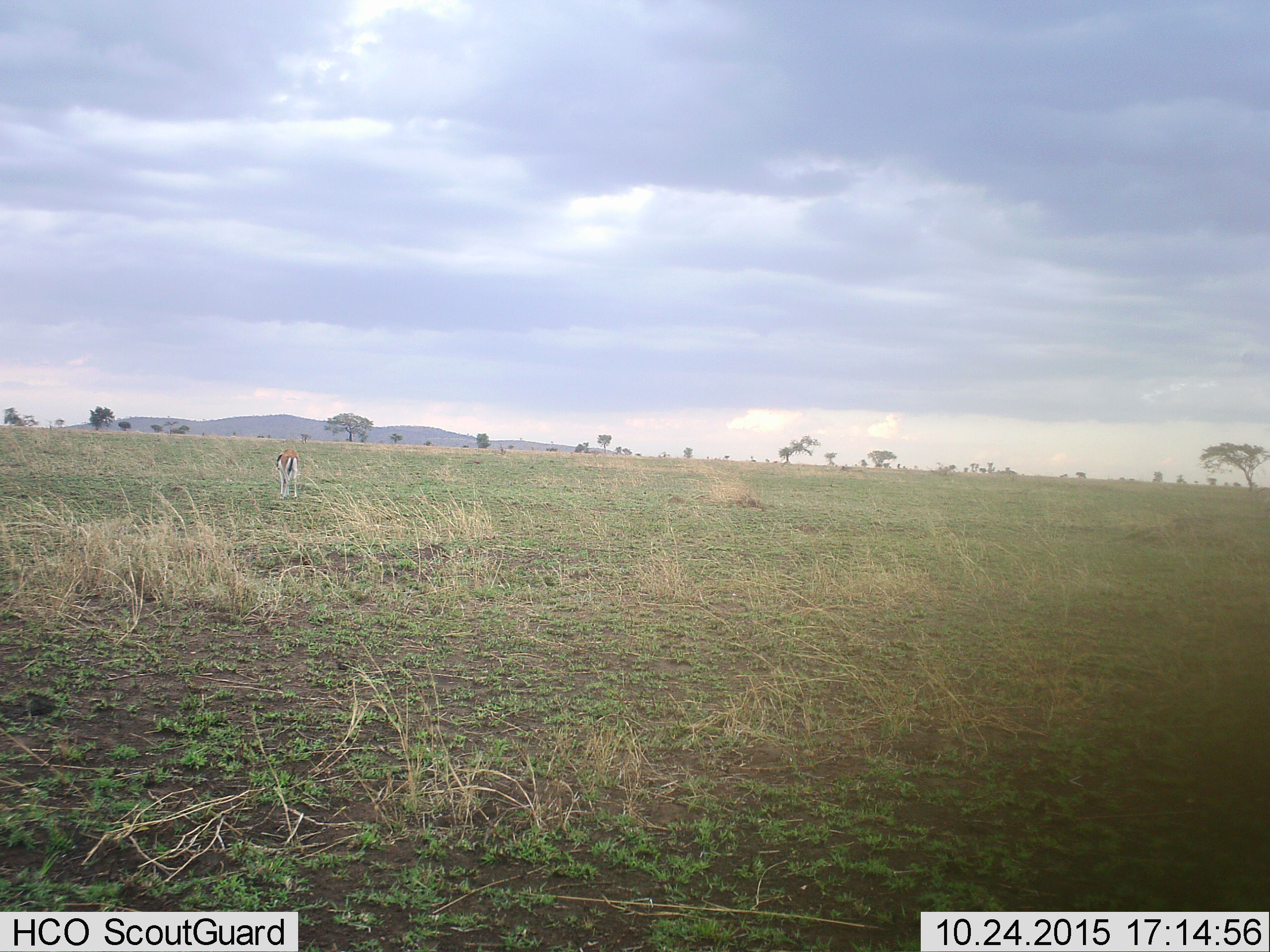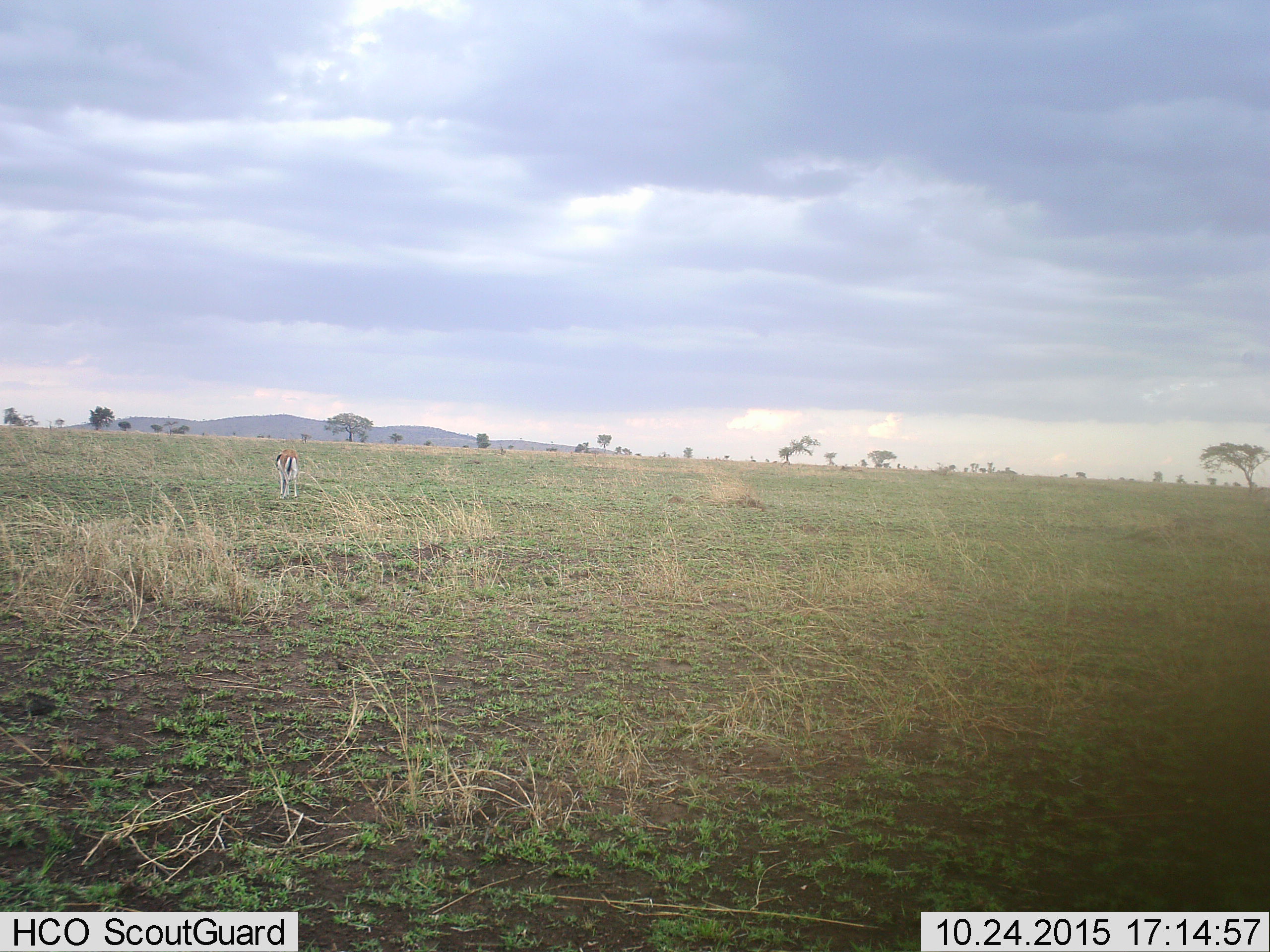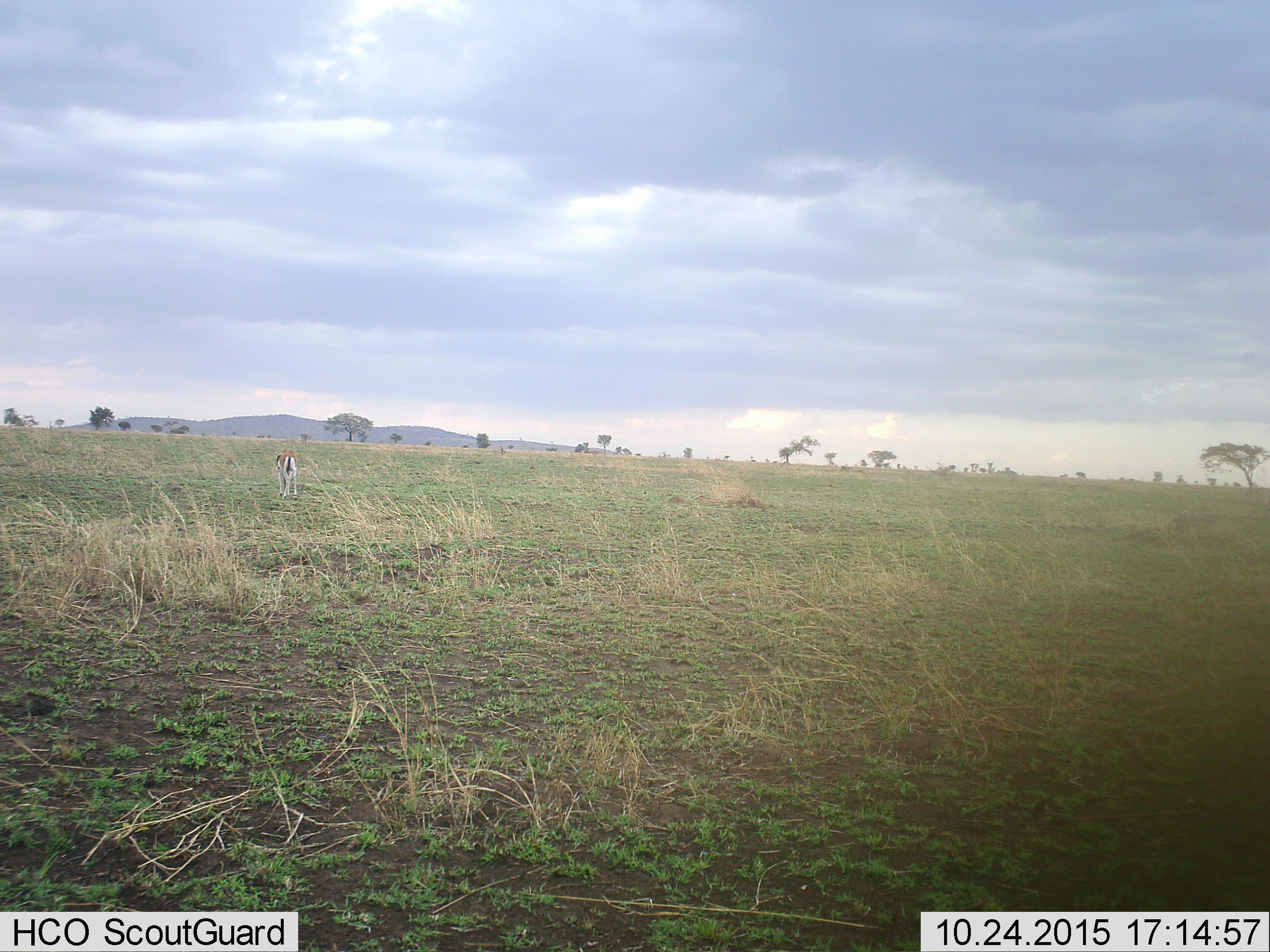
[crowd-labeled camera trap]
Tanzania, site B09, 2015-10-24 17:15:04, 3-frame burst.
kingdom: Animalia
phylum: Chordata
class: Mammalia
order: Artiodactyla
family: Bovidae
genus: Eudorcas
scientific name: Eudorcas thomsonii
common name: thomson's gazelle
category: gazellethomsons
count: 1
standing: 57%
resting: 0%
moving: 0%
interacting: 0%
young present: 0%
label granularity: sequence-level